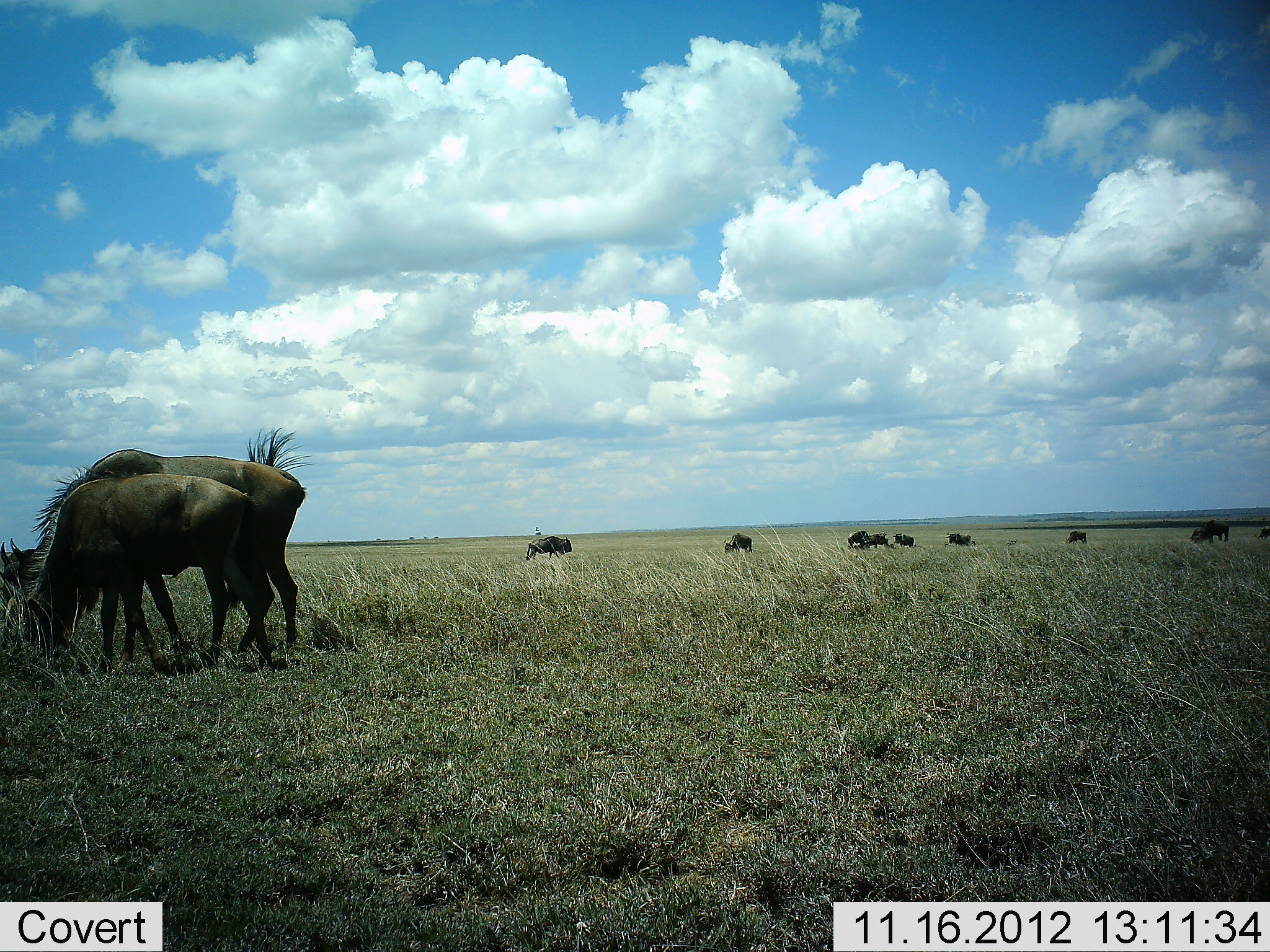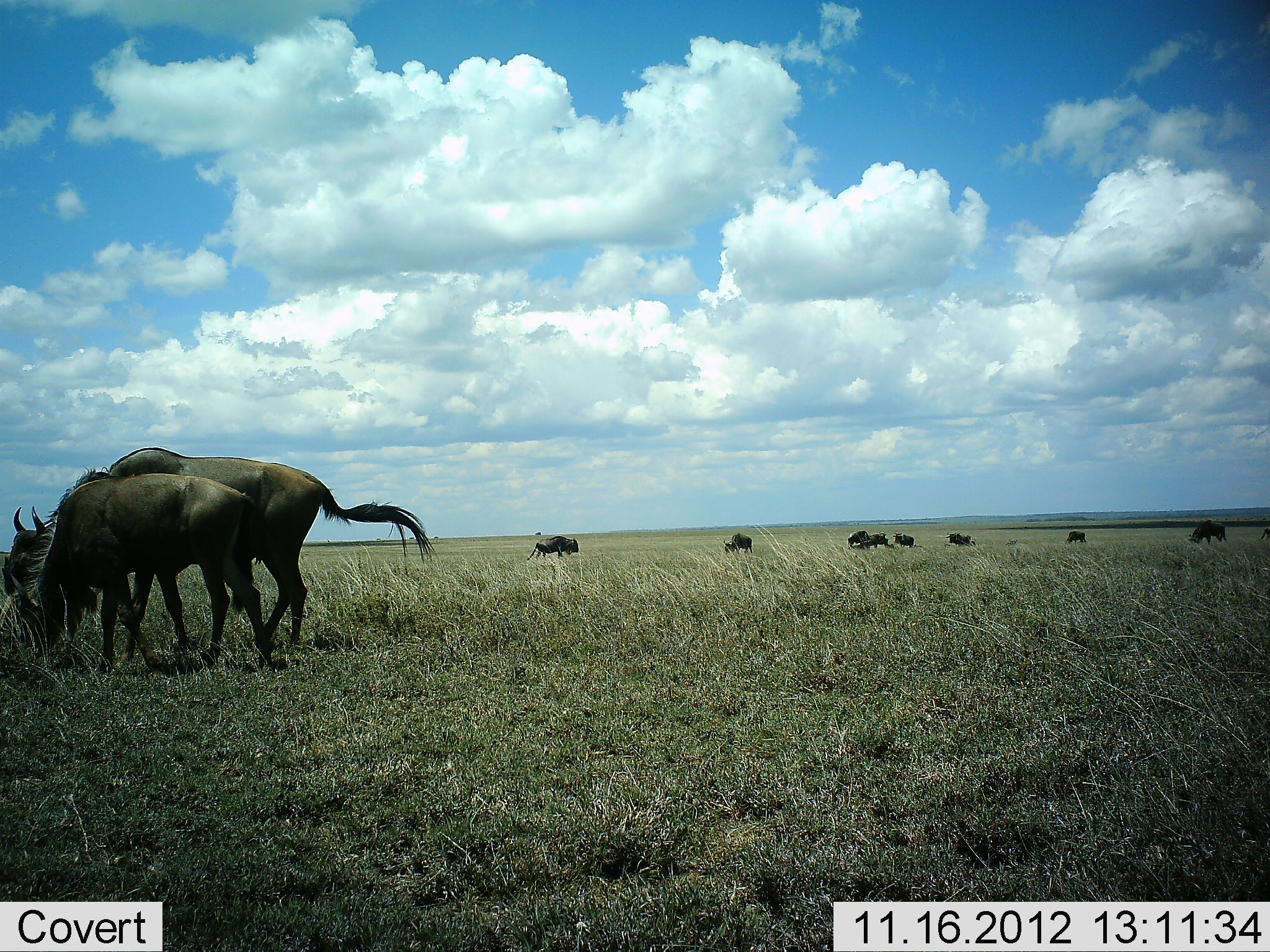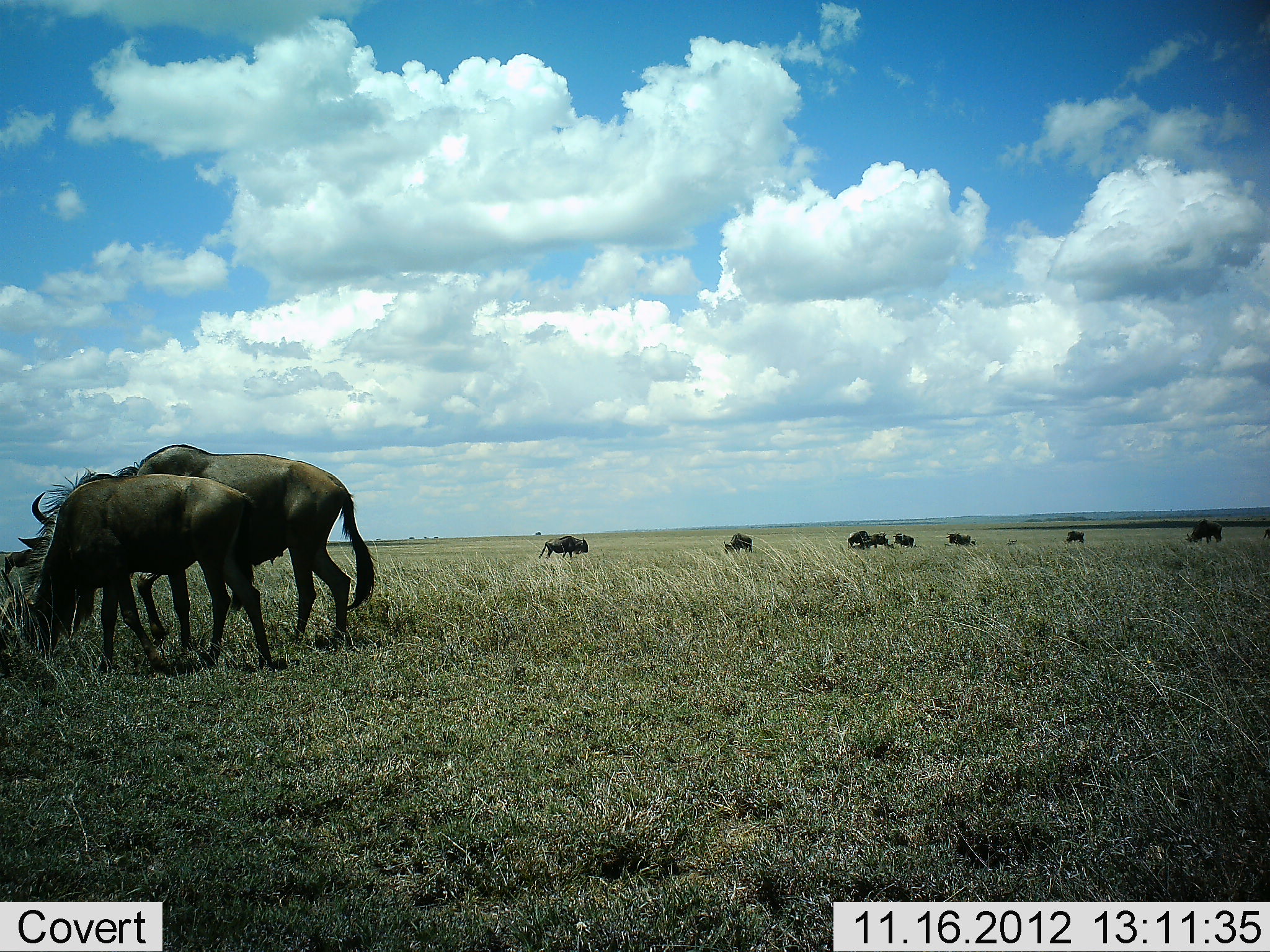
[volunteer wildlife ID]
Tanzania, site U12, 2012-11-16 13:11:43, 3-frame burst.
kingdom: Animalia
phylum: Chordata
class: Mammalia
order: Artiodactyla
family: Bovidae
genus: Connochaetes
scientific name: Connochaetes taurinus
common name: blue wildebeest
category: wildebeest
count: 10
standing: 50%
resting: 10%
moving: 10%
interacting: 0%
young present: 10%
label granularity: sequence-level